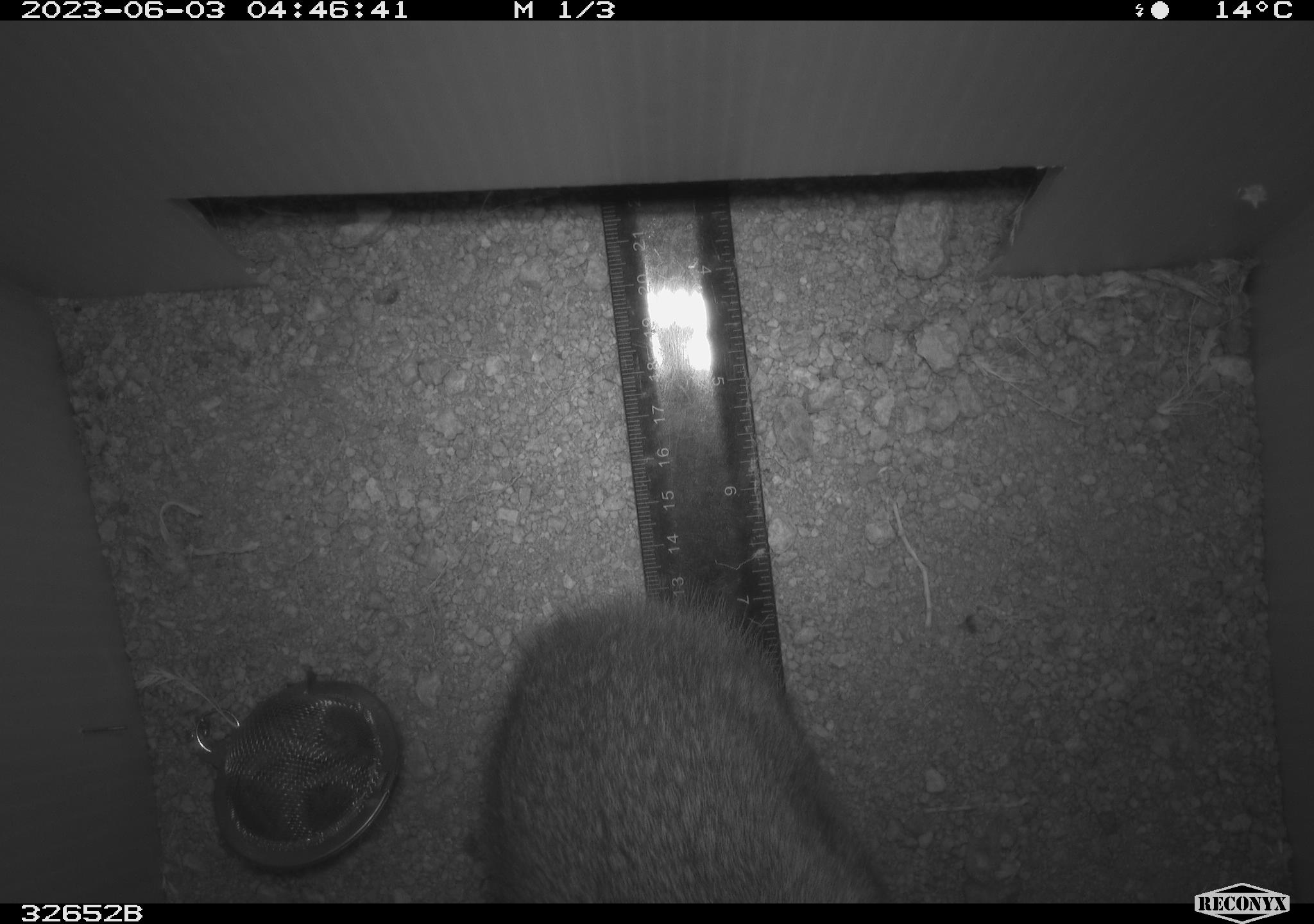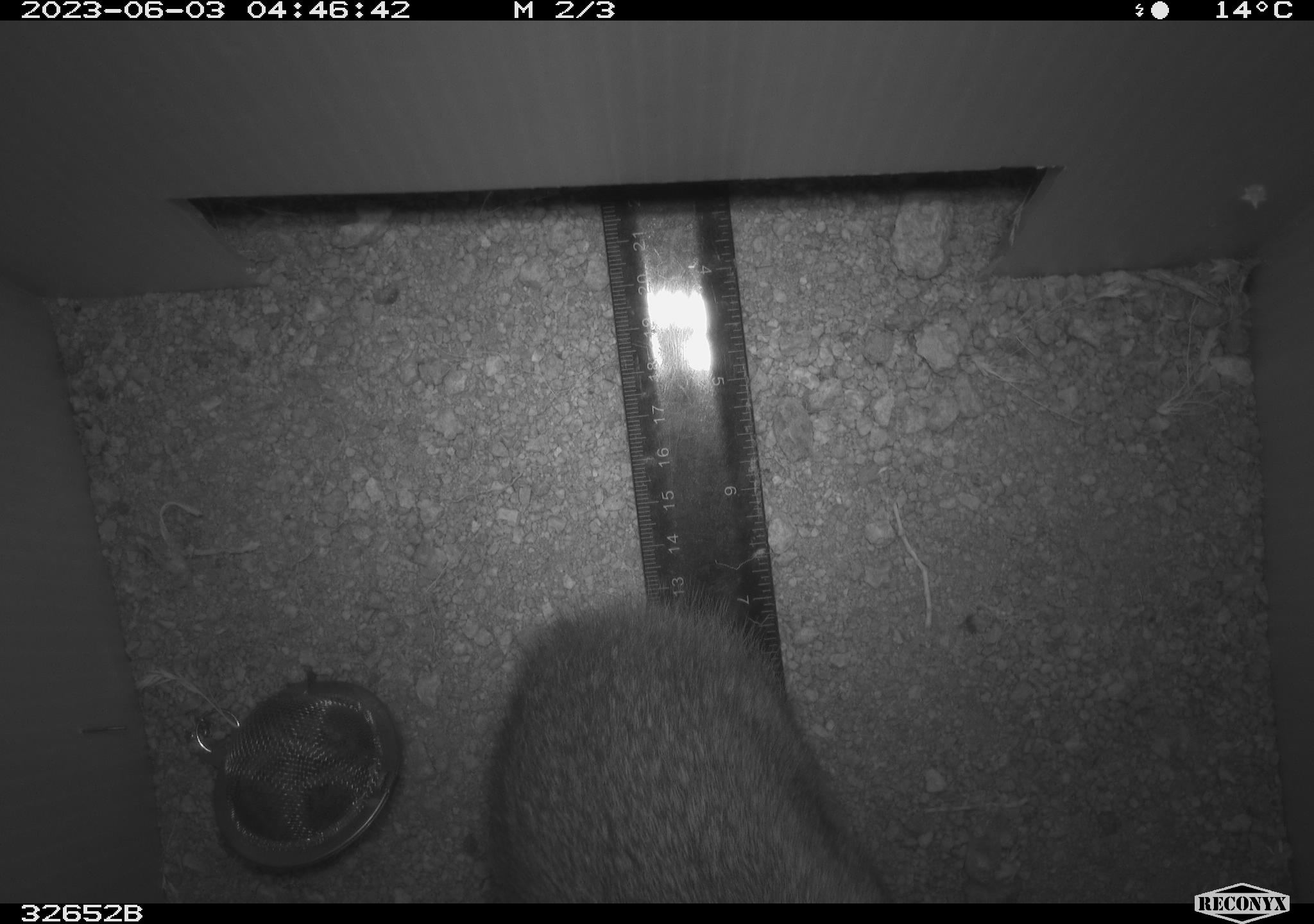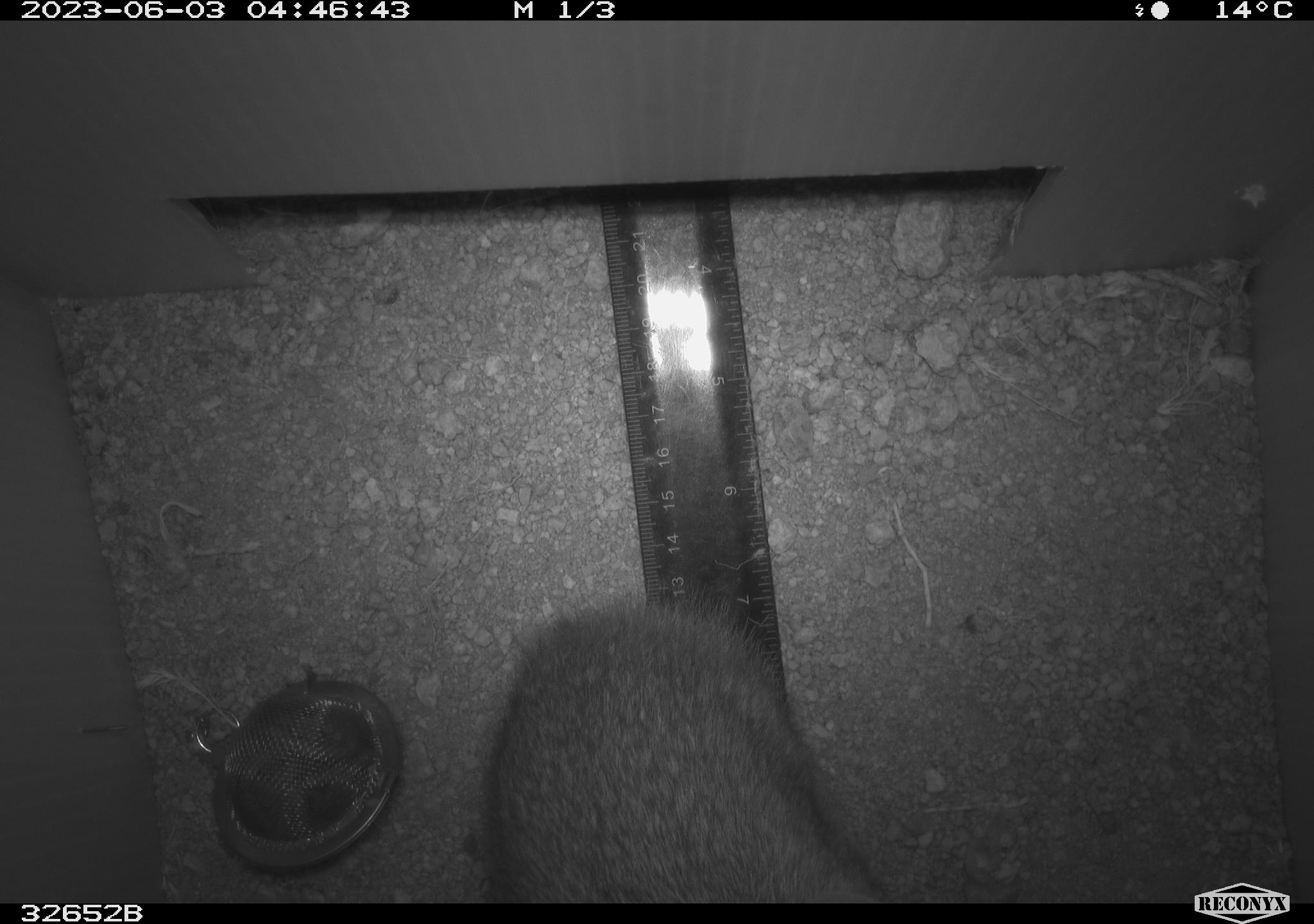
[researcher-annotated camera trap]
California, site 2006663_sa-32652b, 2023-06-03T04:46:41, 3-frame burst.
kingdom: Animalia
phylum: Chordata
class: Mammalia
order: Lagomorpha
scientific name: Lagomorpha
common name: hares, rabbits, and pikas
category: lagomorpha order